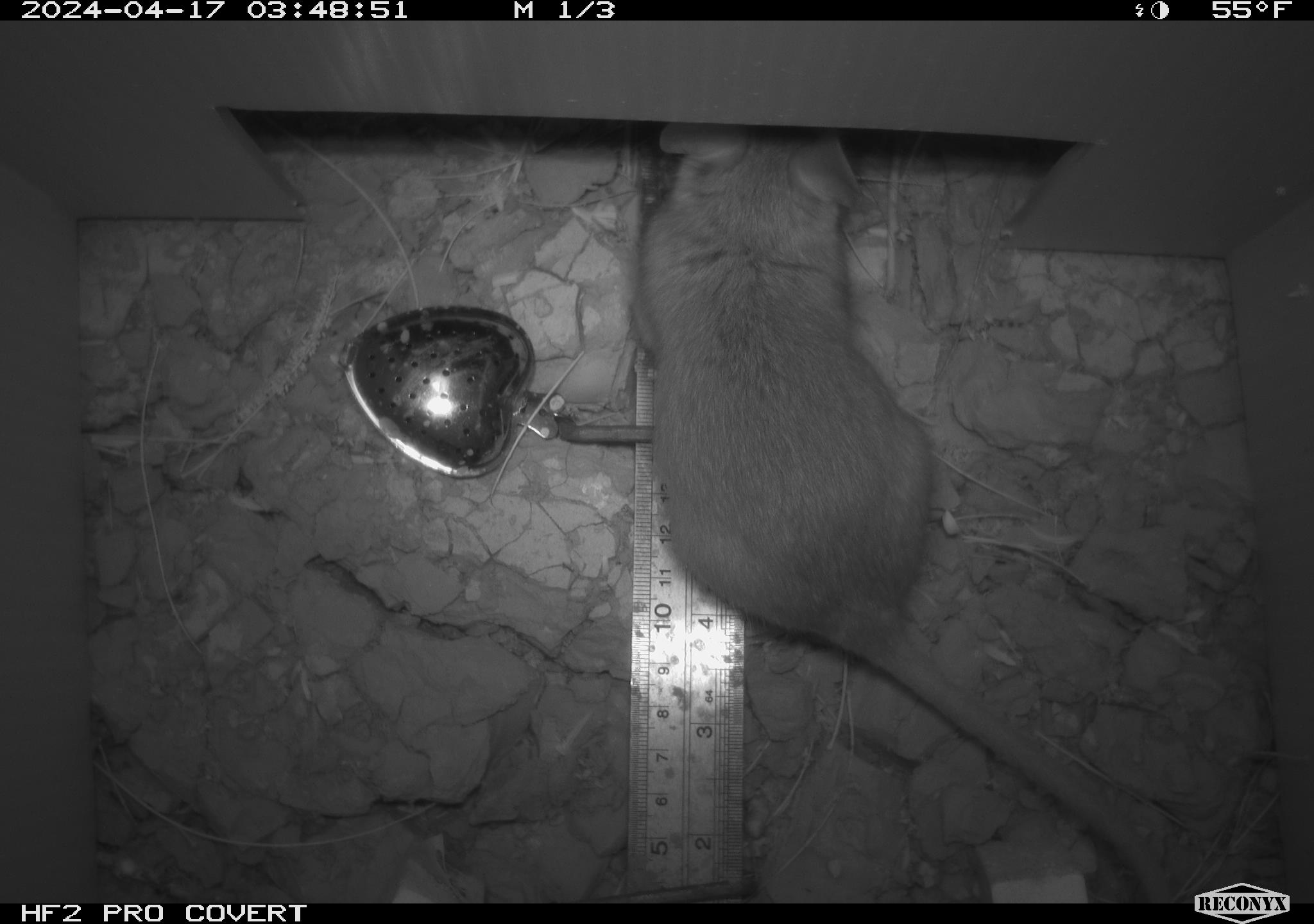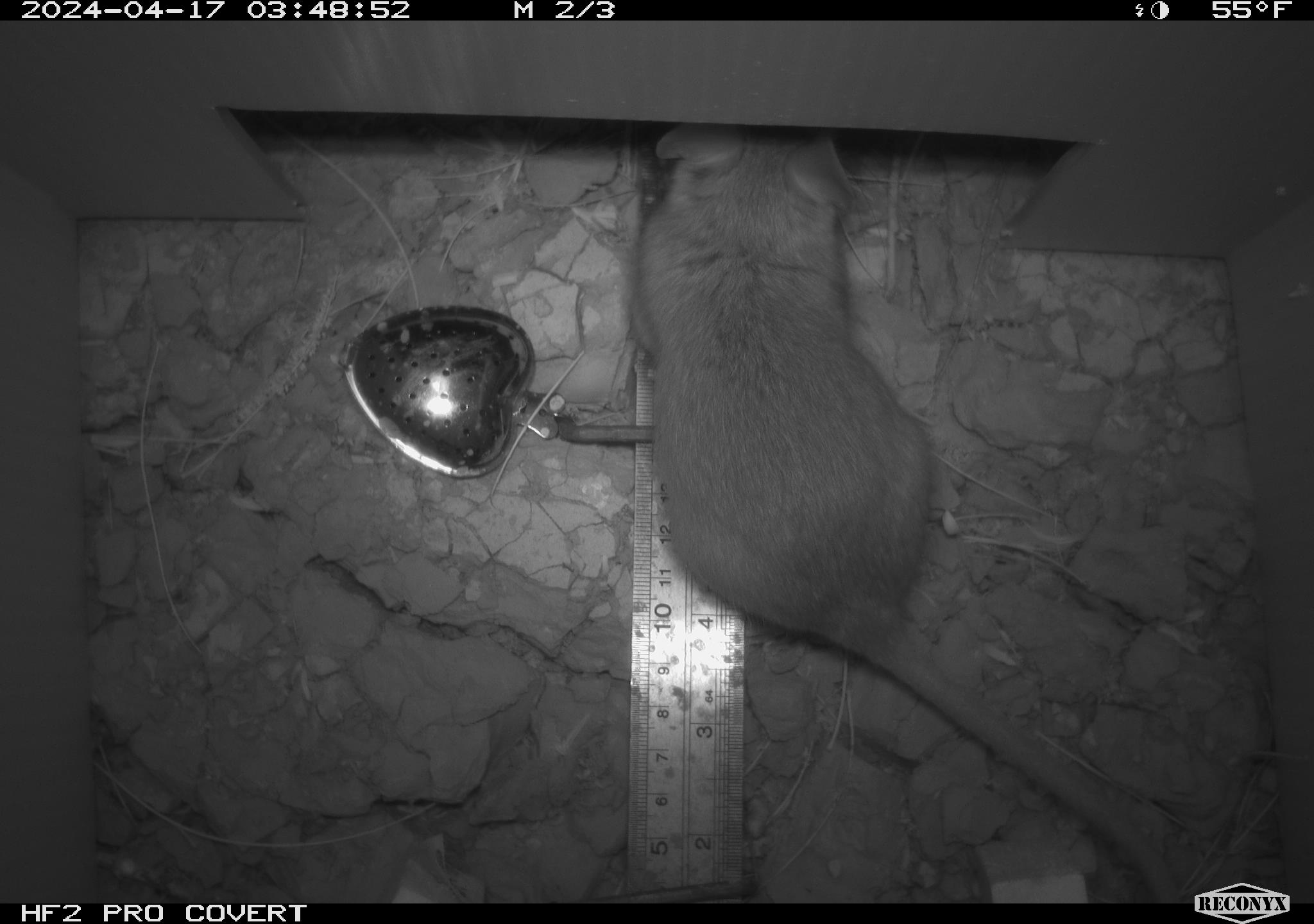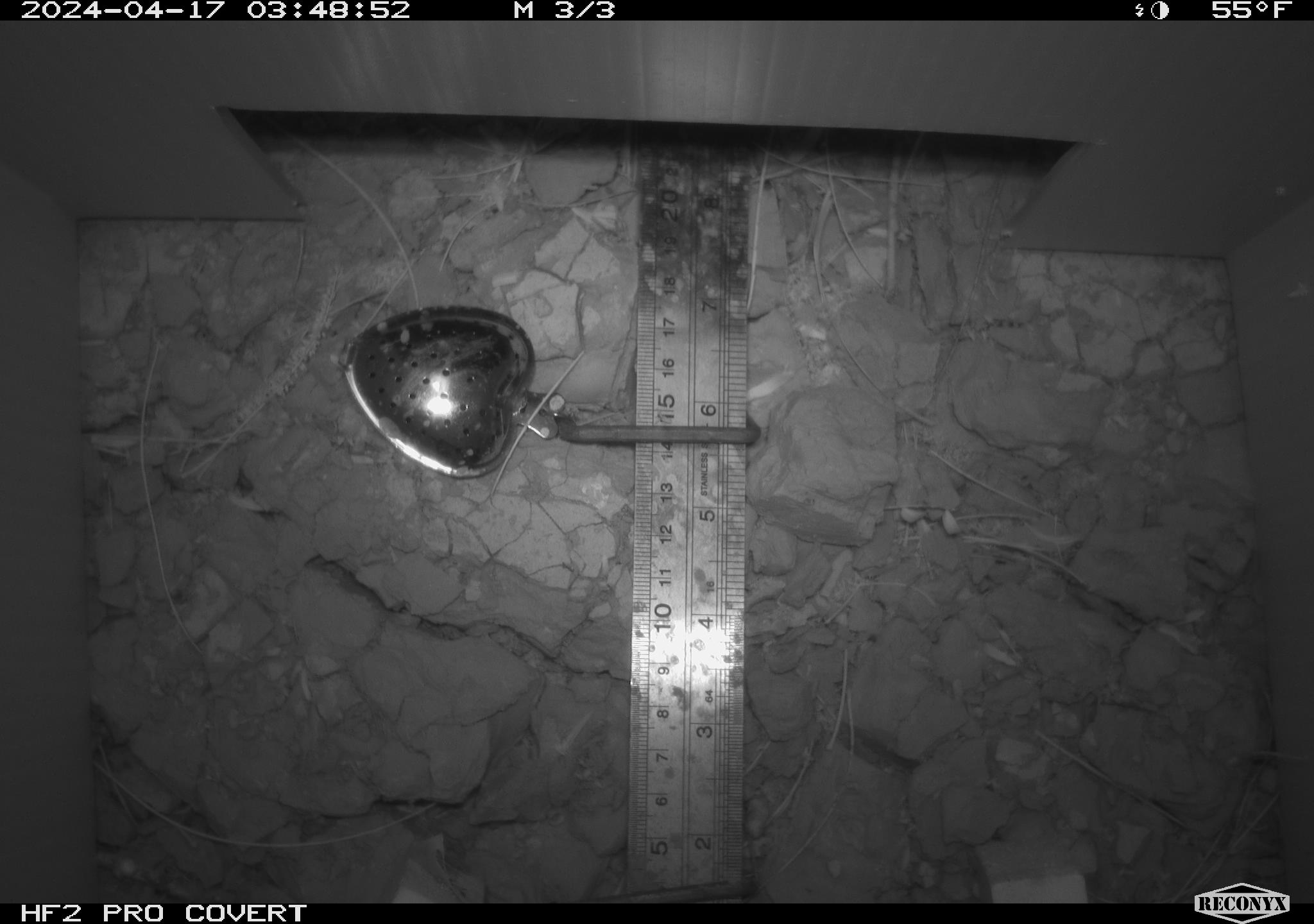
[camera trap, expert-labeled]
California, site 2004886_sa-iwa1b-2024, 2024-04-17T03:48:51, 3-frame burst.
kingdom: Animalia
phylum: Chordata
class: Mammalia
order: Rodentia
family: Cricetidae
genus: Neotoma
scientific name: Neotoma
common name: pack rat or woodrat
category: neotoma species